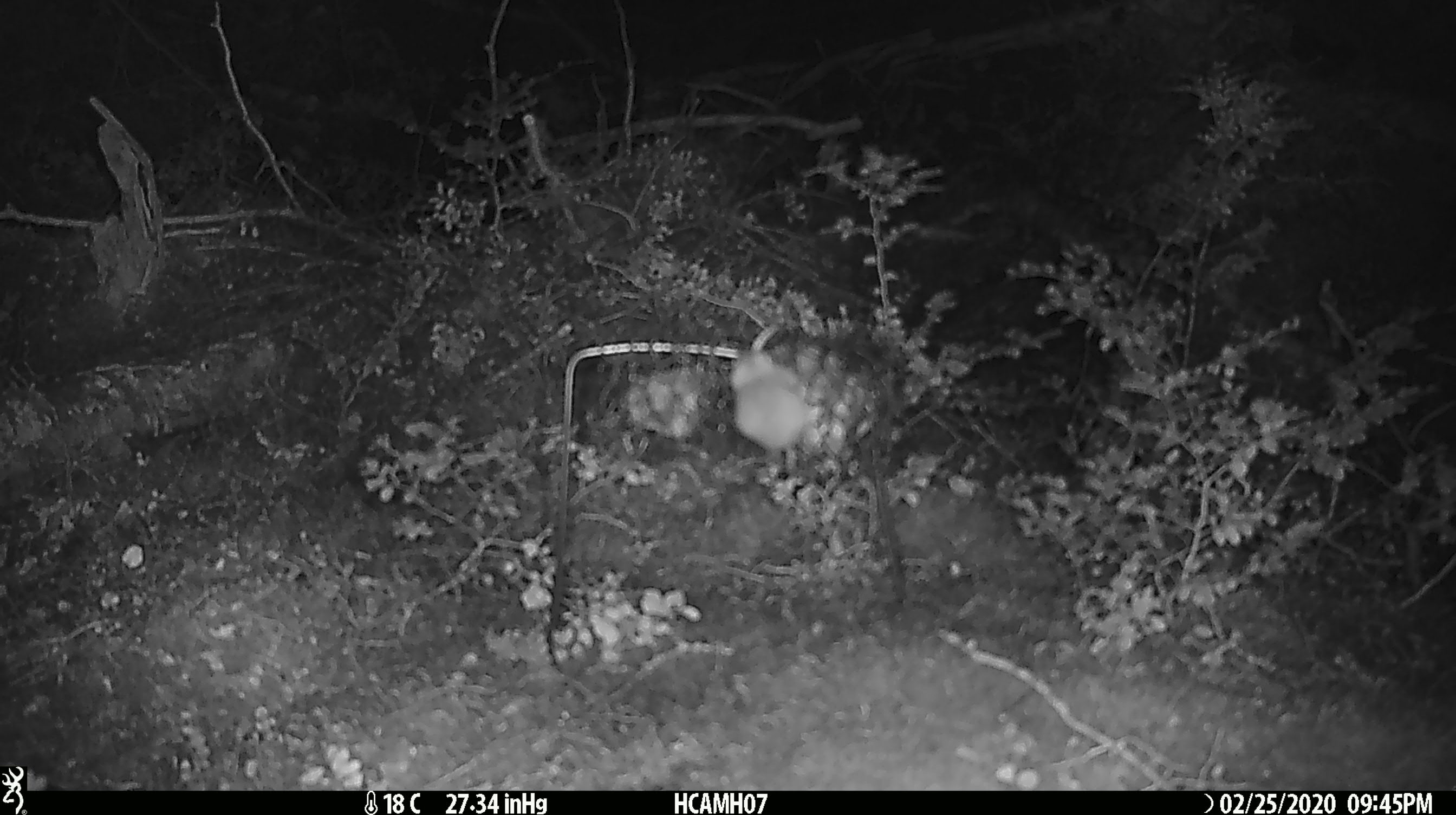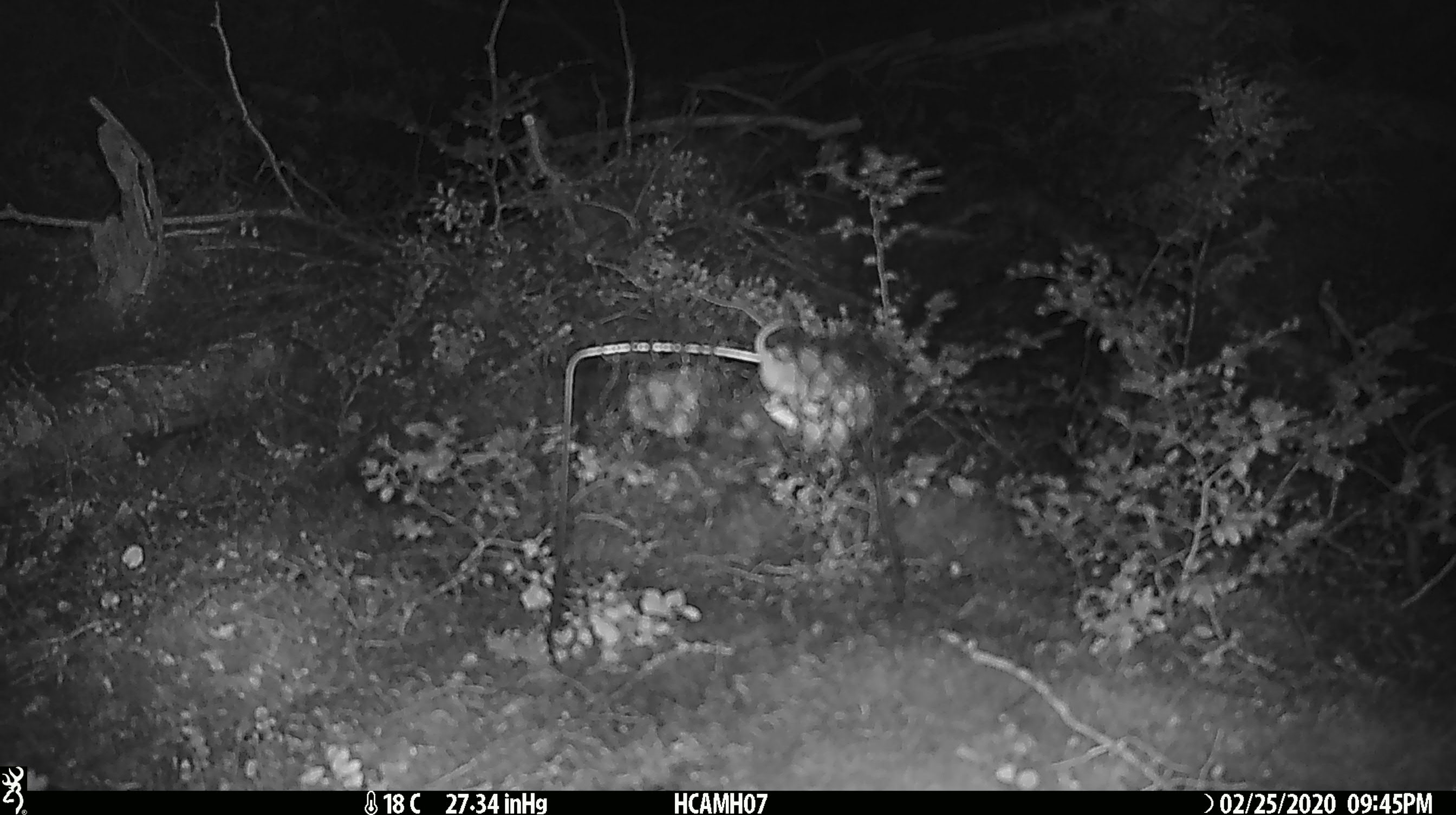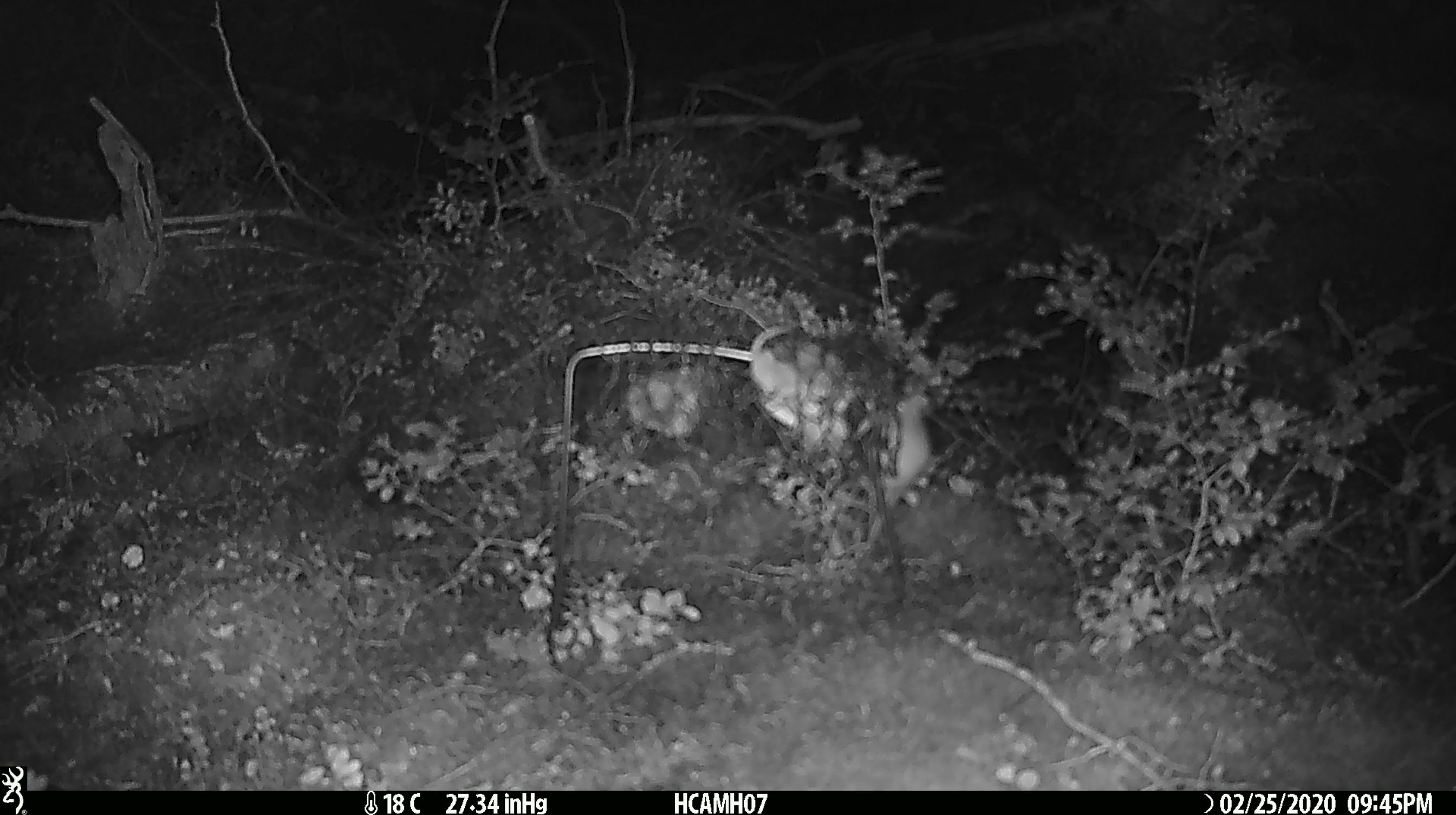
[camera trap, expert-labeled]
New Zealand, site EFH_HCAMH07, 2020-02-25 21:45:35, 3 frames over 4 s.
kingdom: Animalia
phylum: Chordata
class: Mammalia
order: Rodentia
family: Muridae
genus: Mus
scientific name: Mus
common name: mouse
Mouse (Mus).